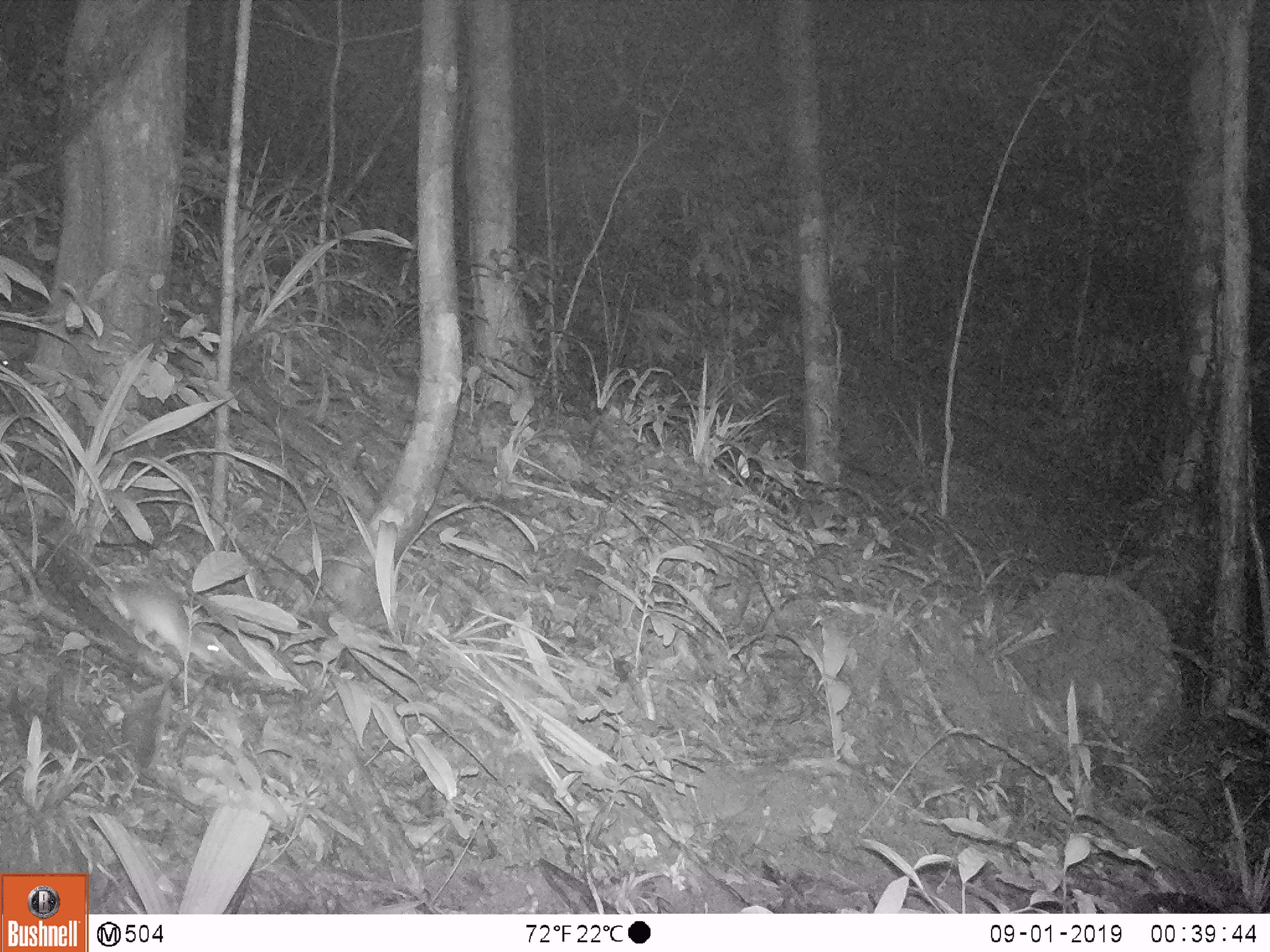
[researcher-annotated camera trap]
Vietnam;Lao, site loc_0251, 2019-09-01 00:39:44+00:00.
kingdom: Animalia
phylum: Chordata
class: Mammalia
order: Rodentia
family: Muridae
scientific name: Muridae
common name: old-world mice and rats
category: unidentified murid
Unidentified murid (old-world mice and rats) (Muridae). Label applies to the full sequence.